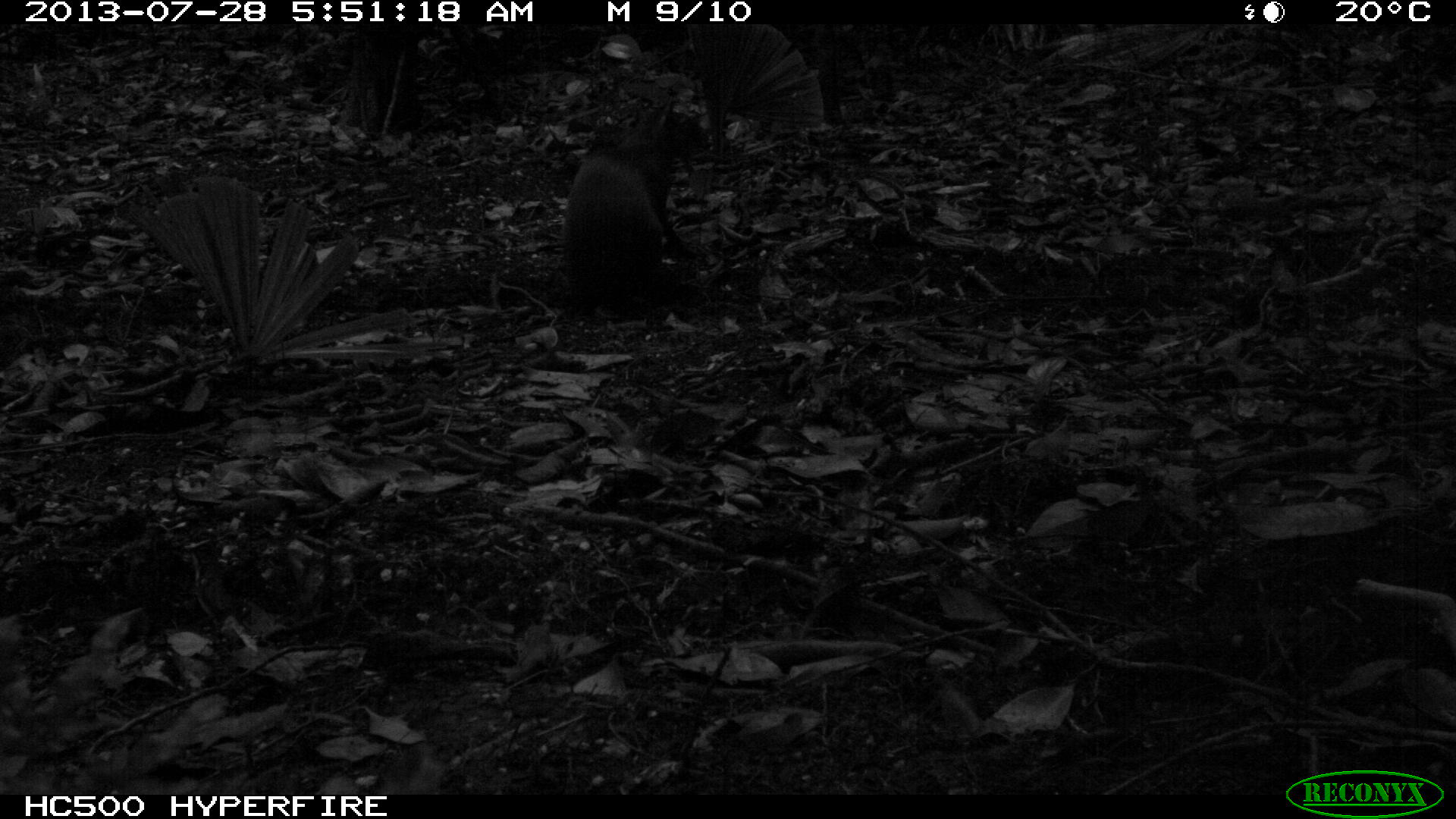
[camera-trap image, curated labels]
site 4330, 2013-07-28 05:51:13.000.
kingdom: Animalia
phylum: Chordata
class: Mammalia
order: Rodentia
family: Dasyproctidae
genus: Dasyprocta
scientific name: Dasyprocta punctata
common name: central american agouti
Dasyprocta punctata (central american agouti), count 1.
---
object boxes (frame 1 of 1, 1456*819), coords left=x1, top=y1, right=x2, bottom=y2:
dasyprocta punctata: left=560, top=119, right=692, bottom=313